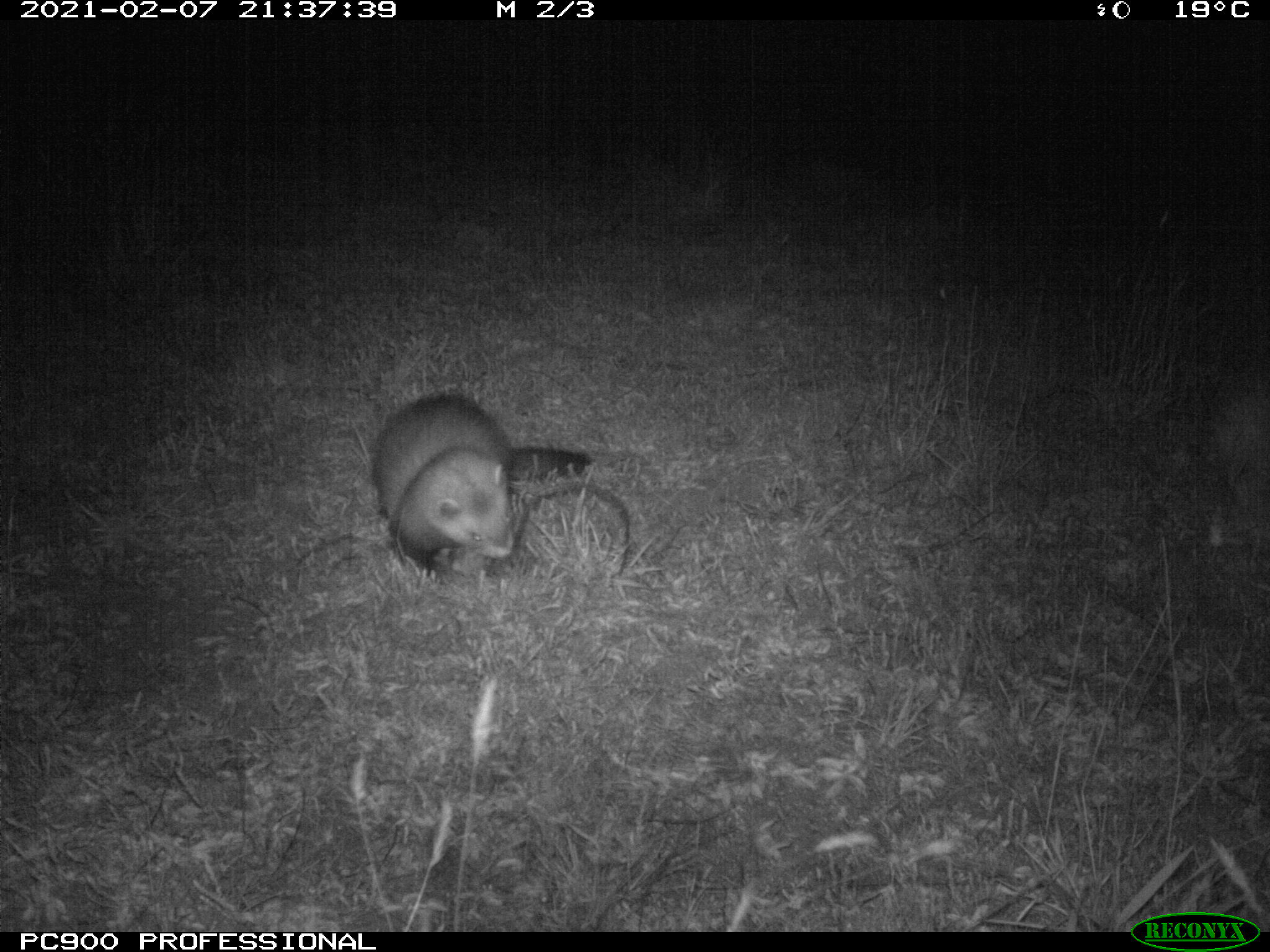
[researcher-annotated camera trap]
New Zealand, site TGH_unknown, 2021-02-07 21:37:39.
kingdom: Animalia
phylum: Chordata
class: Mammalia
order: Carnivora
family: Mustelidae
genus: Mustela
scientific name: Mustela furo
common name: ferret